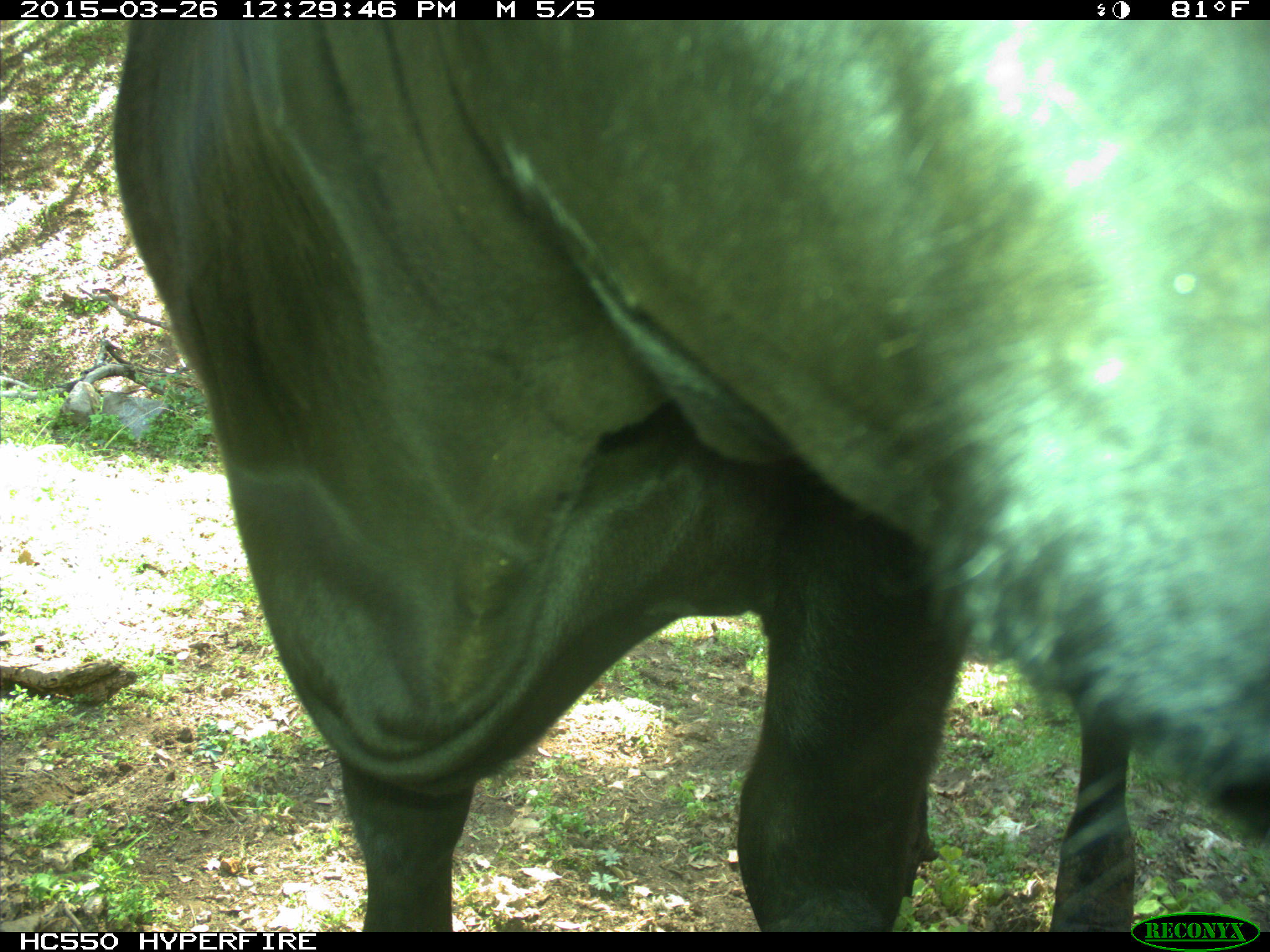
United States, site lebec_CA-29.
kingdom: Animalia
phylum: Chordata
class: Mammalia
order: Artiodactyla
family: Bovidae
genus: Bos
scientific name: Bos taurus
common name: domestic cow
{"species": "Bos taurus (domestic cow)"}